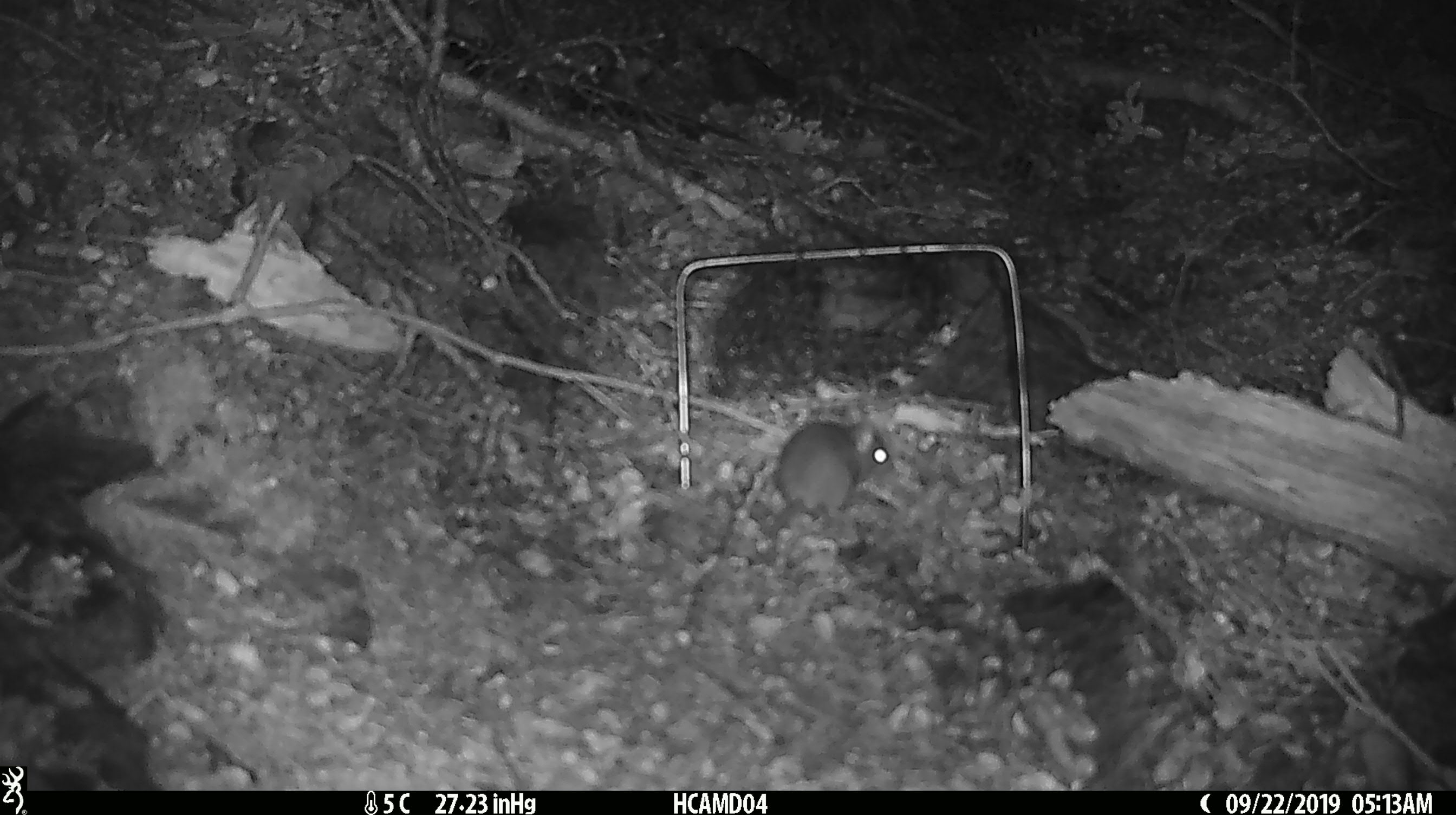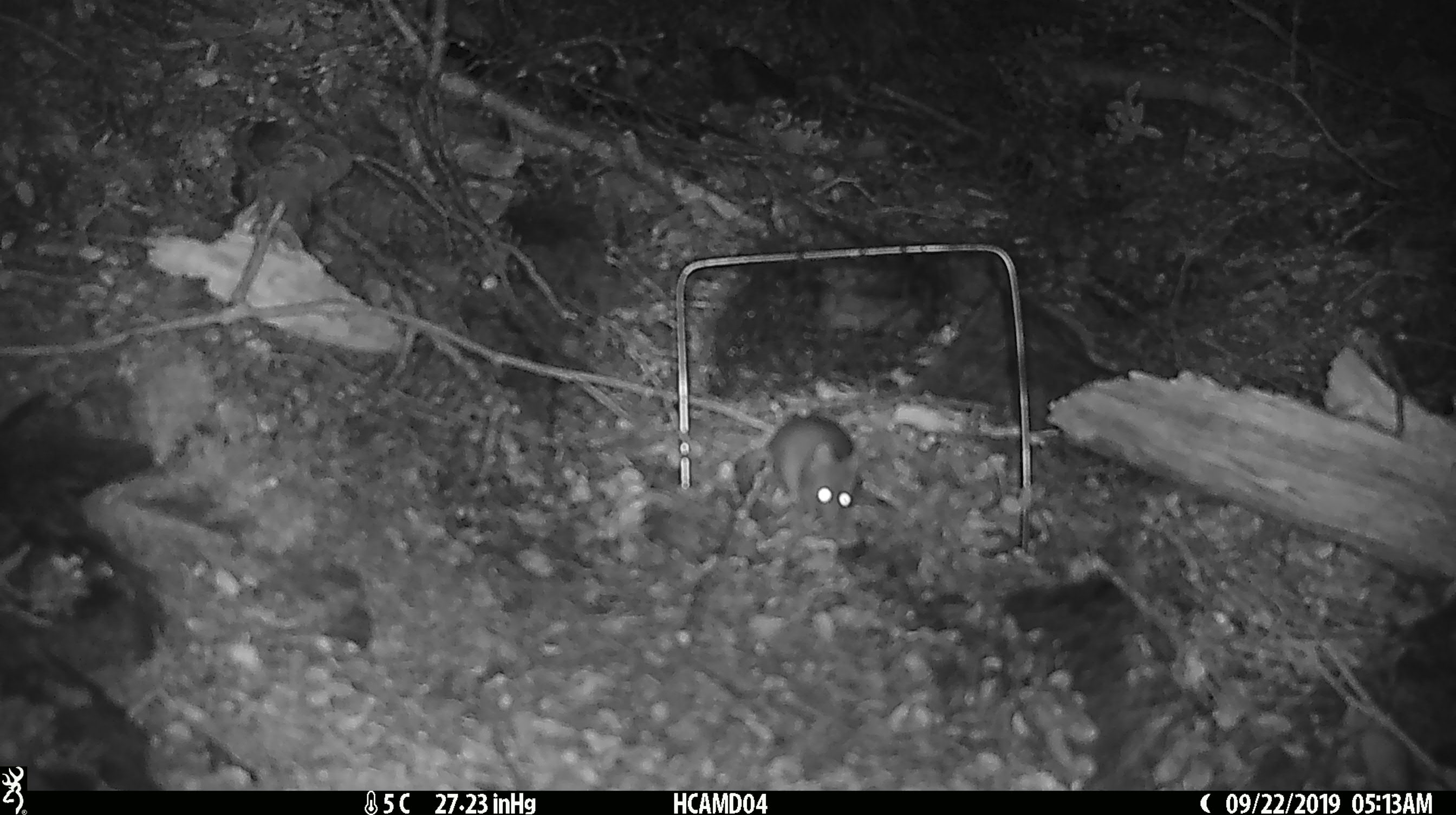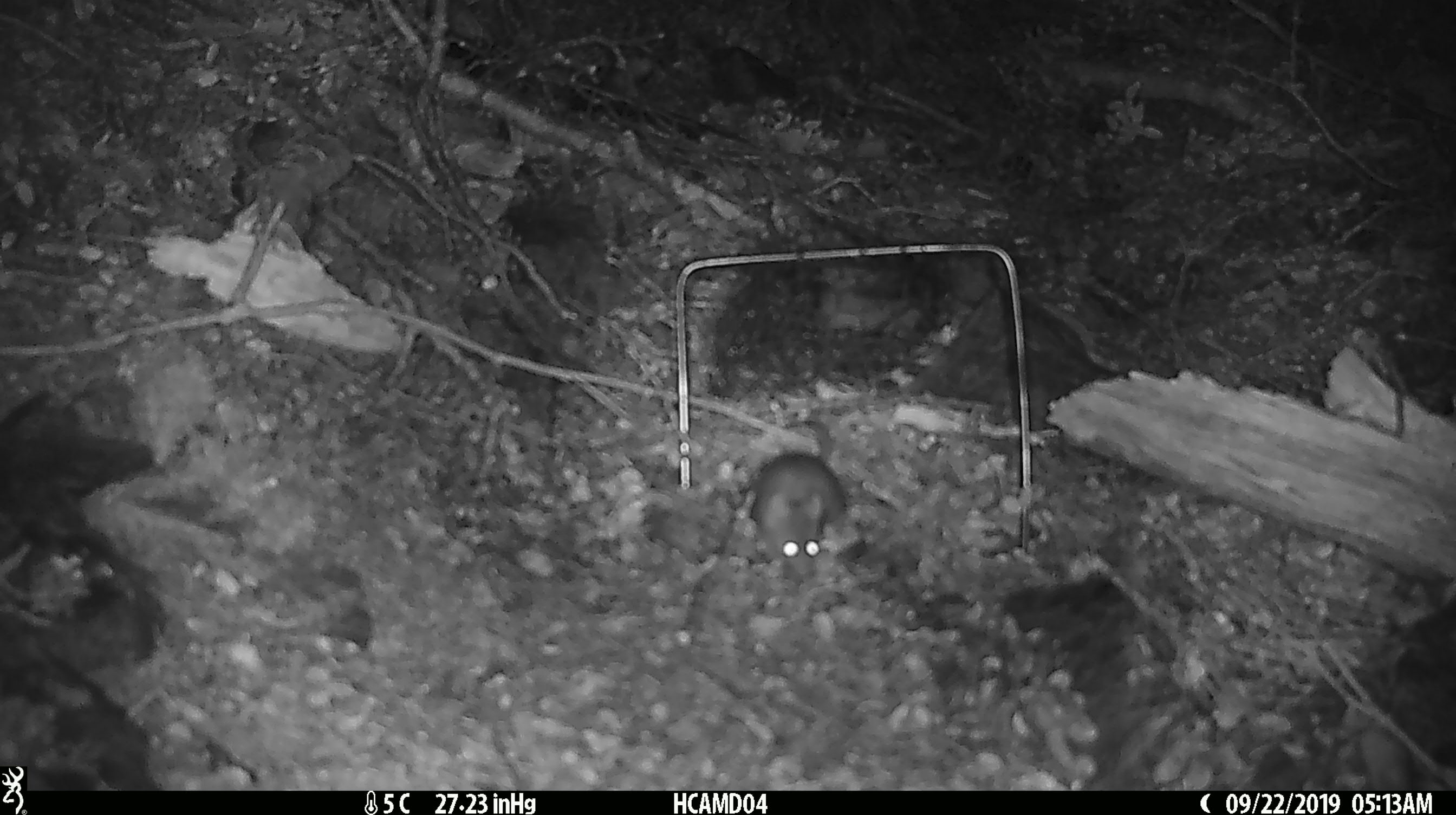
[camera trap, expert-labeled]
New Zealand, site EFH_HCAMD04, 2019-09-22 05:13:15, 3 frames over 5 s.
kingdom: Animalia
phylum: Chordata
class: Mammalia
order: Rodentia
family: Muridae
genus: Mus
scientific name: Mus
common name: mouse